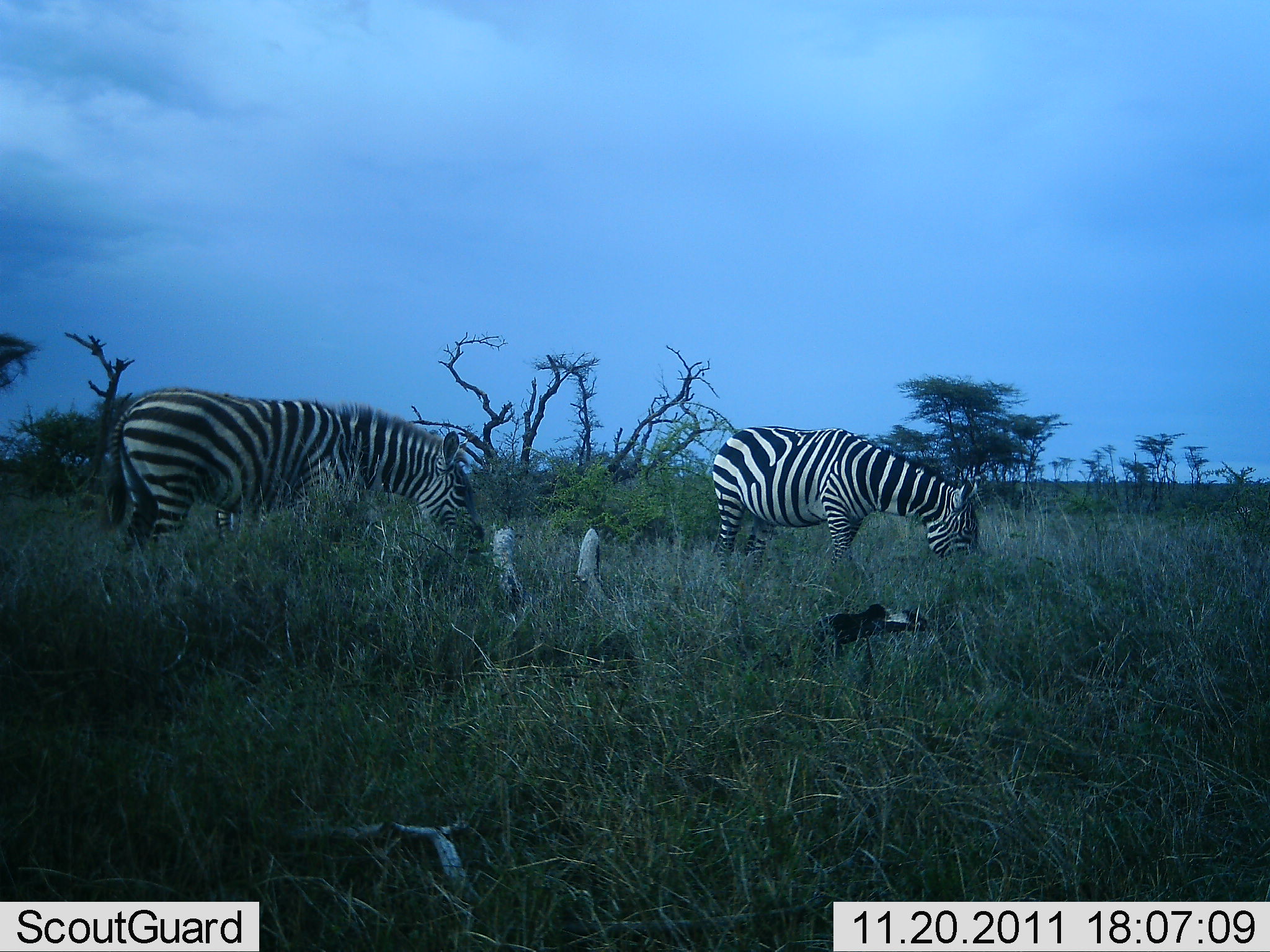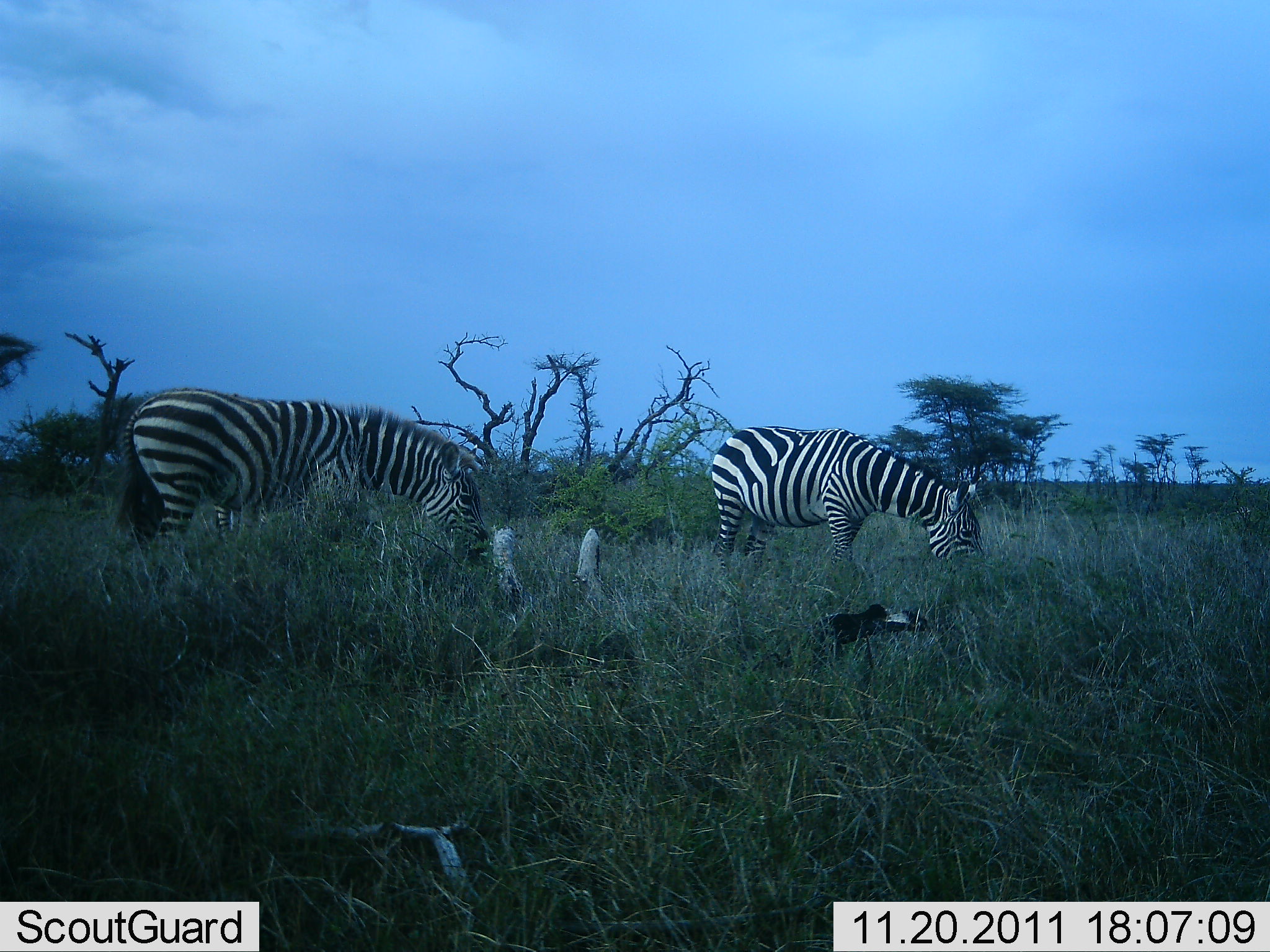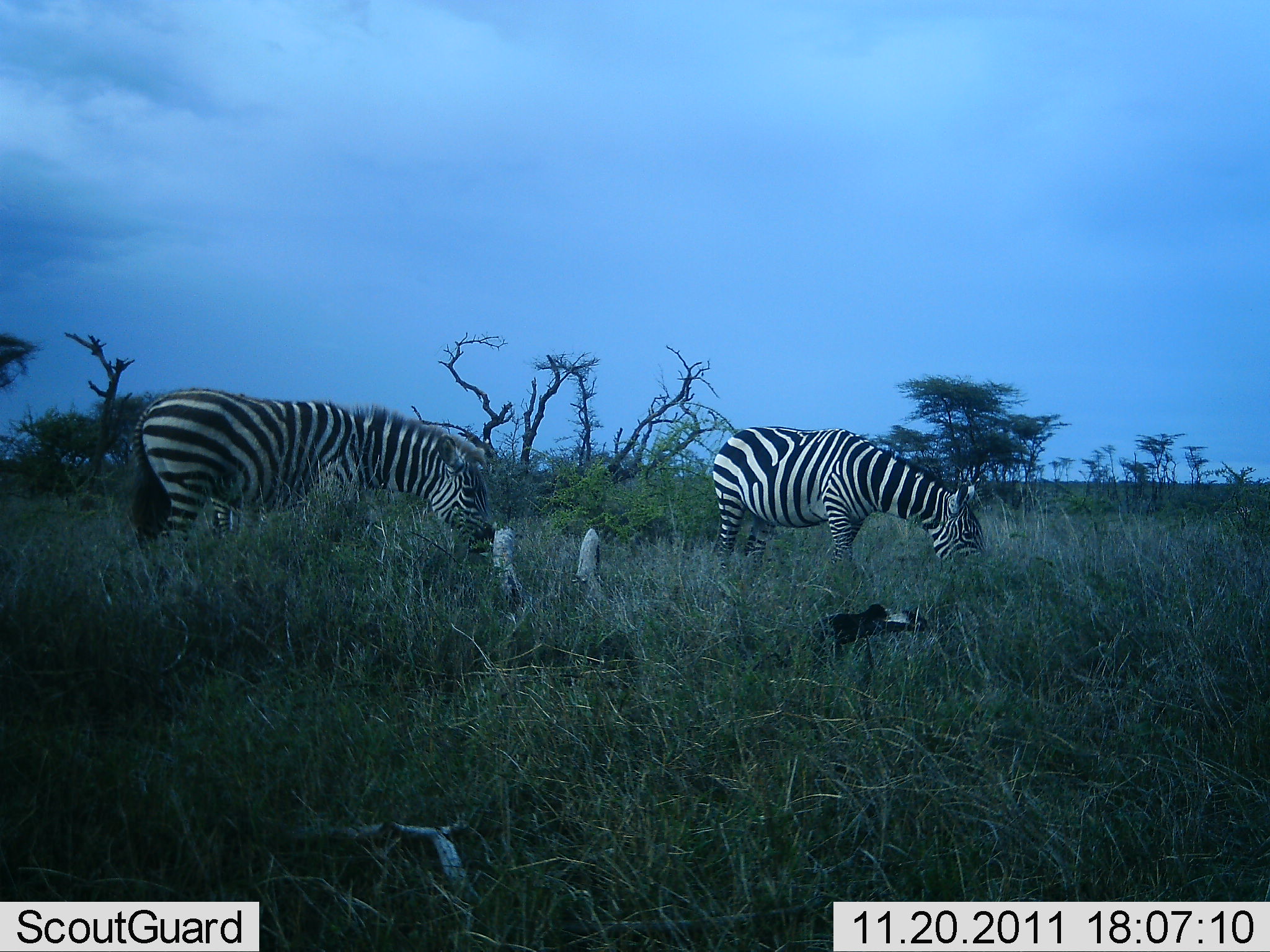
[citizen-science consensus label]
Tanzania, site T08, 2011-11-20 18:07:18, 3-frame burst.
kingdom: Animalia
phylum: Chordata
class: Mammalia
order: Perissodactyla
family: Equidae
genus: Equus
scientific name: Equus quagga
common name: plains zebra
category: zebra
Zebra (plains zebra) (Equus quagga), count 2. Behavior (volunteer vote fractions): standing 25%, resting 0%, moving 0%, interacting 0%. Young present (vote fraction): 0%. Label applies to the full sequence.